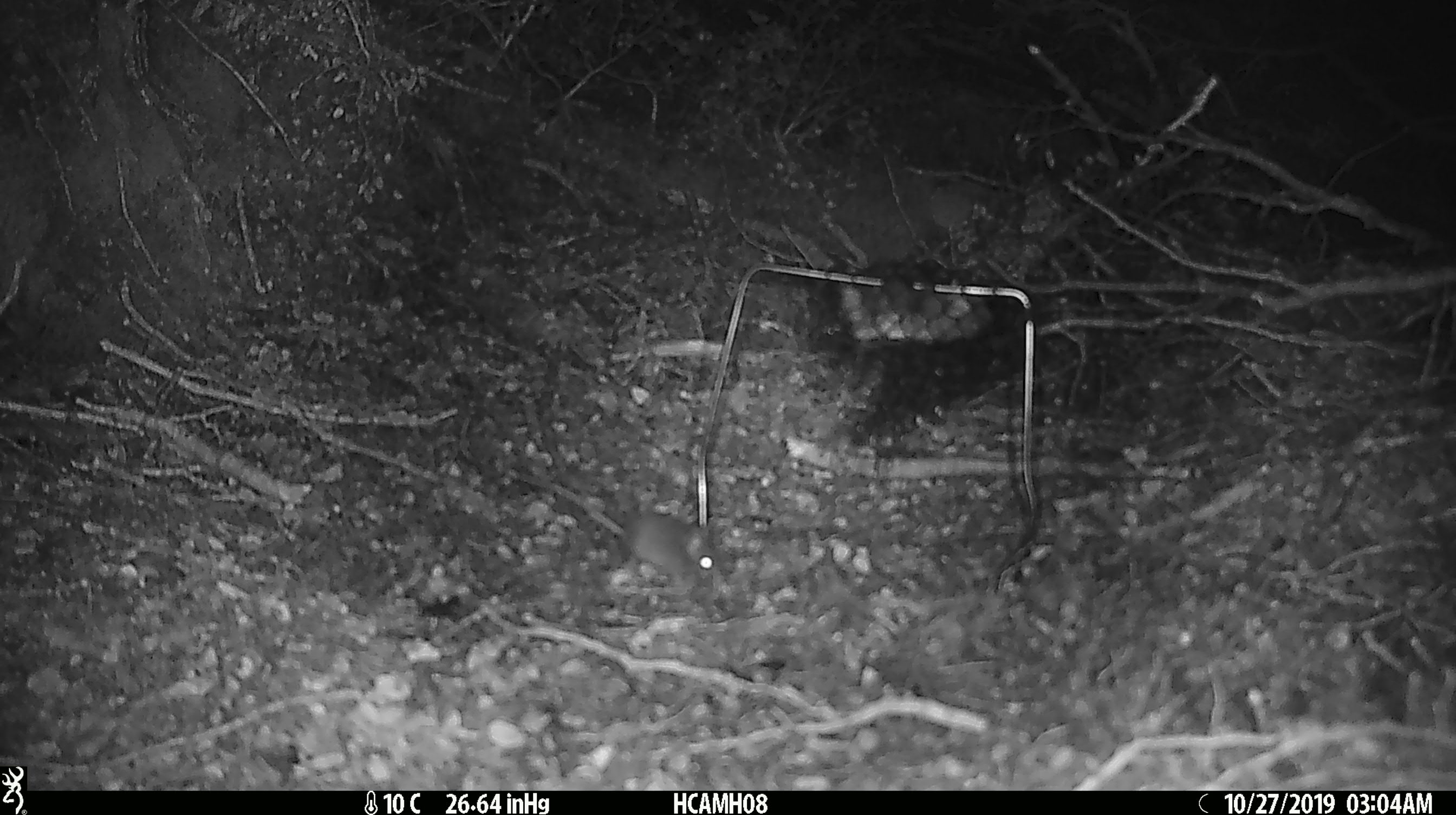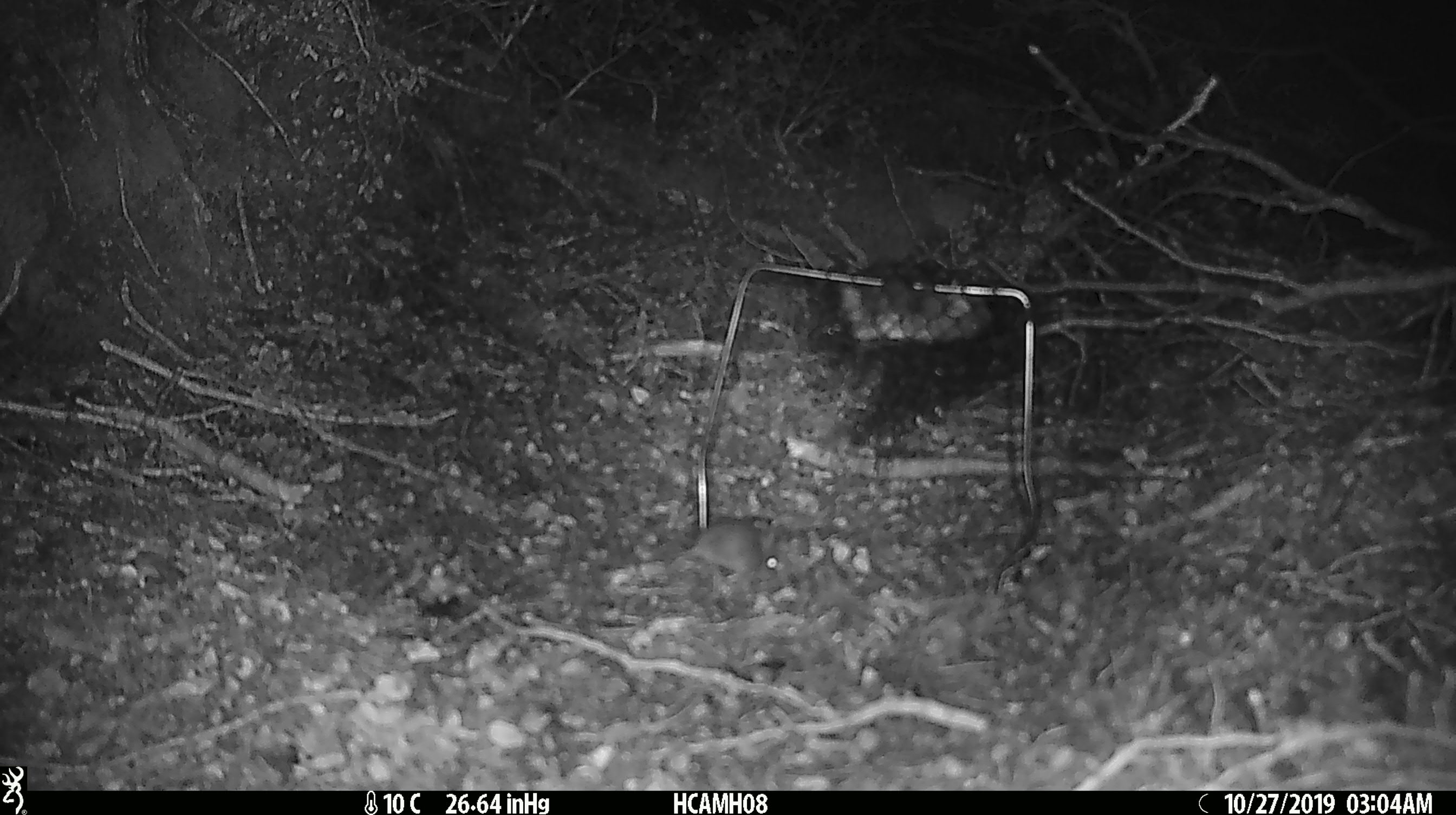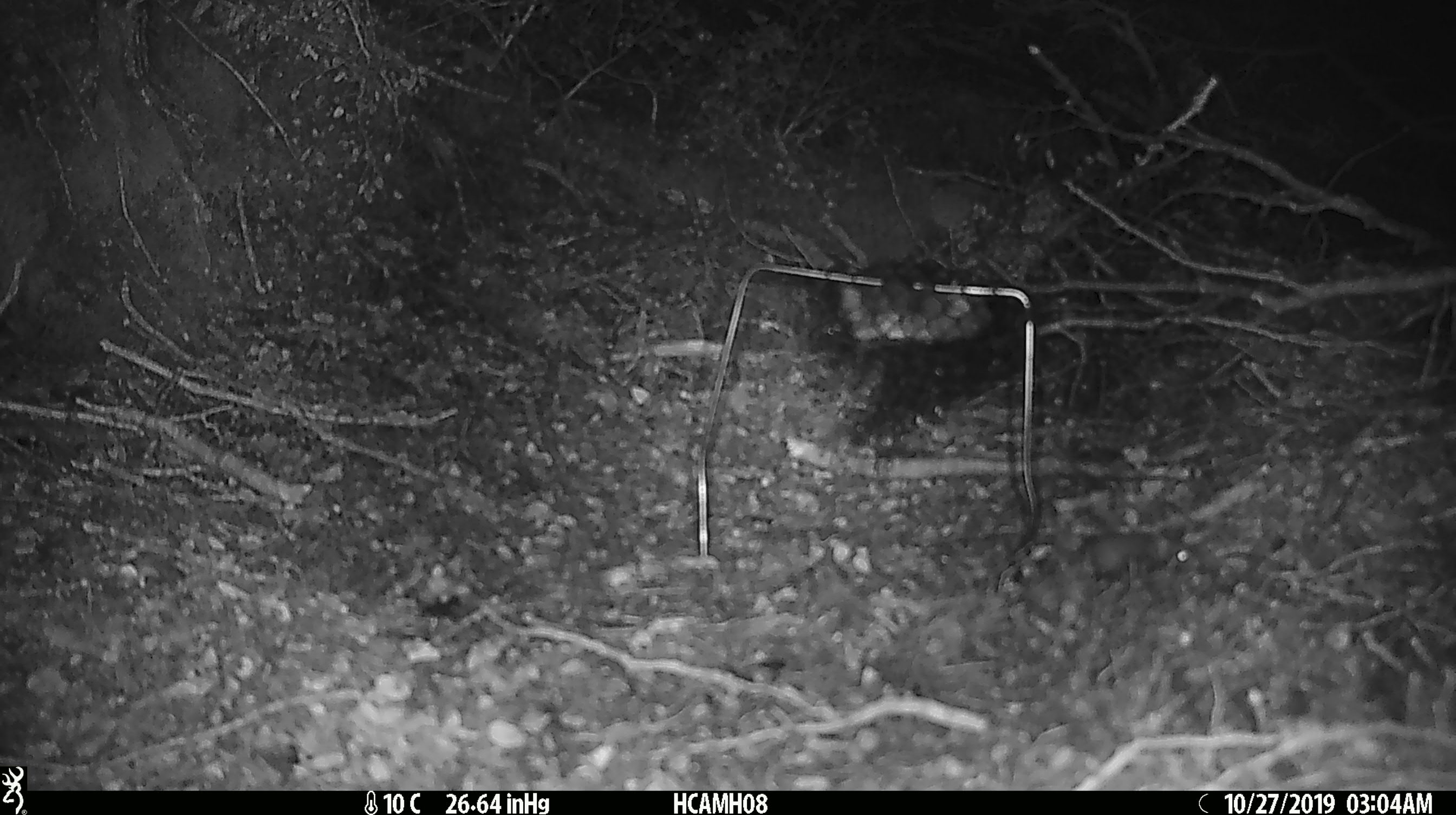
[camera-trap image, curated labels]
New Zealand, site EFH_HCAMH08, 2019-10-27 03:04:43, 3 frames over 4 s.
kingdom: Animalia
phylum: Chordata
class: Mammalia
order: Rodentia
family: Muridae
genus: Mus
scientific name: Mus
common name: mouse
Mouse (Mus).